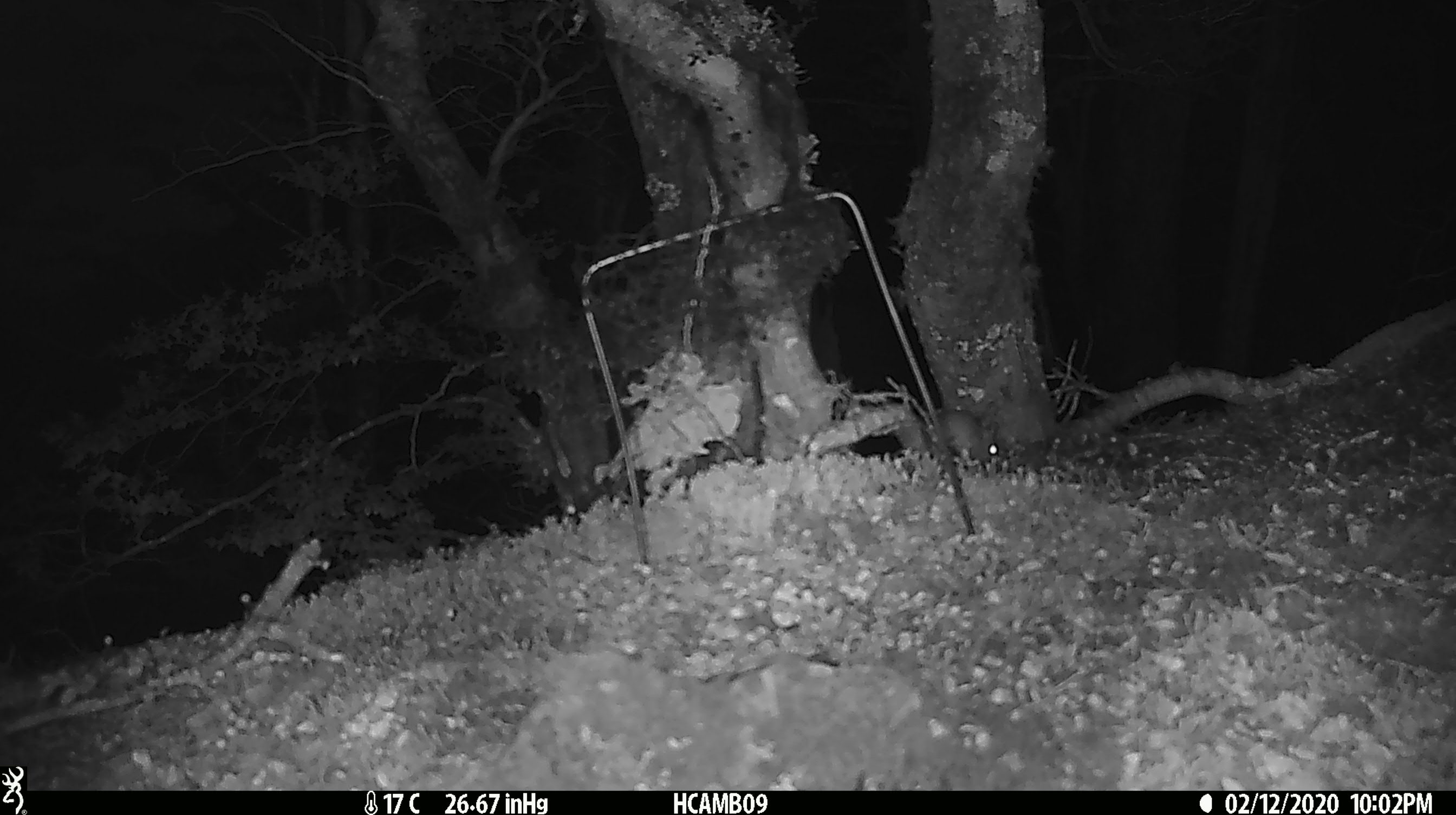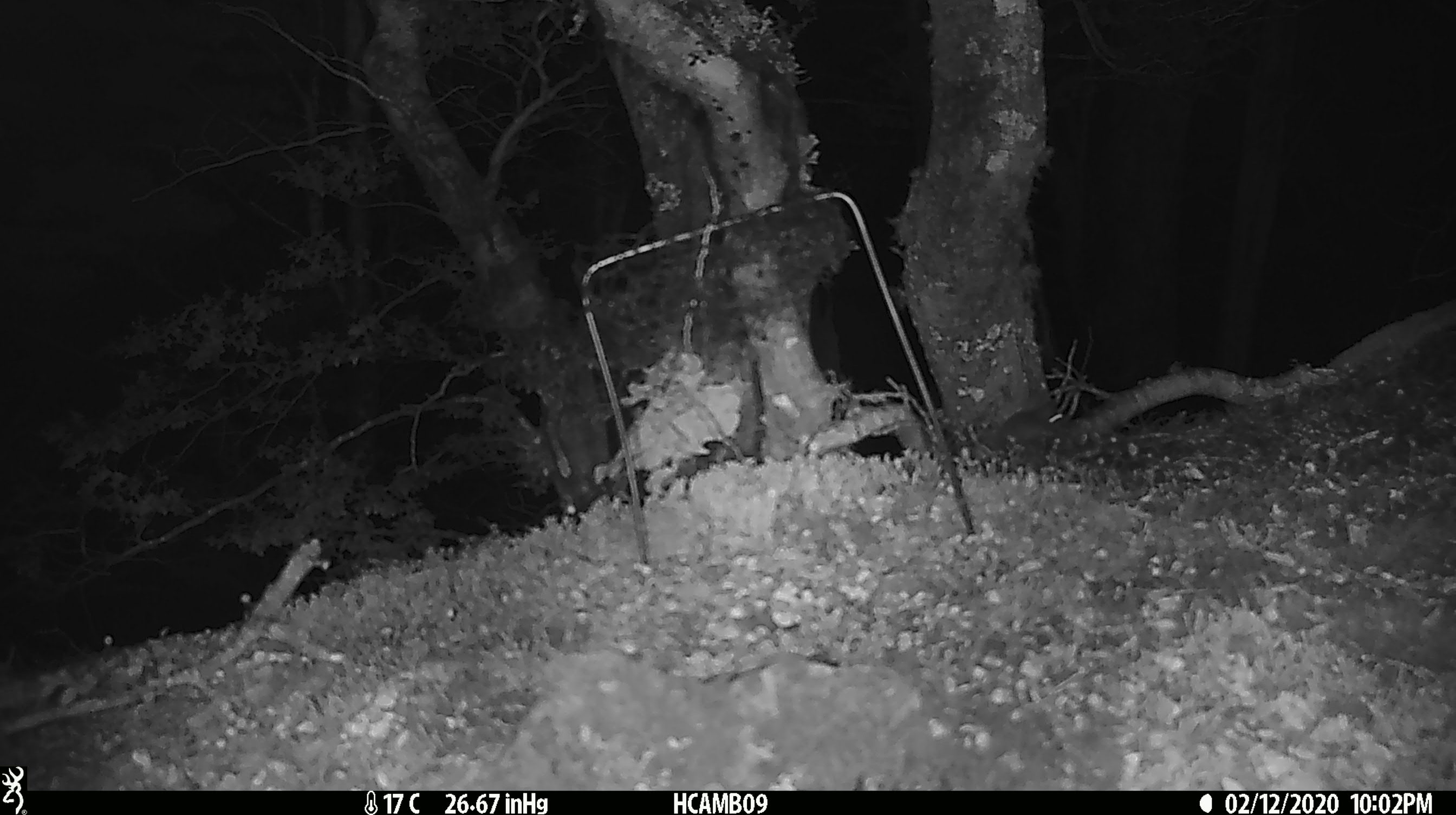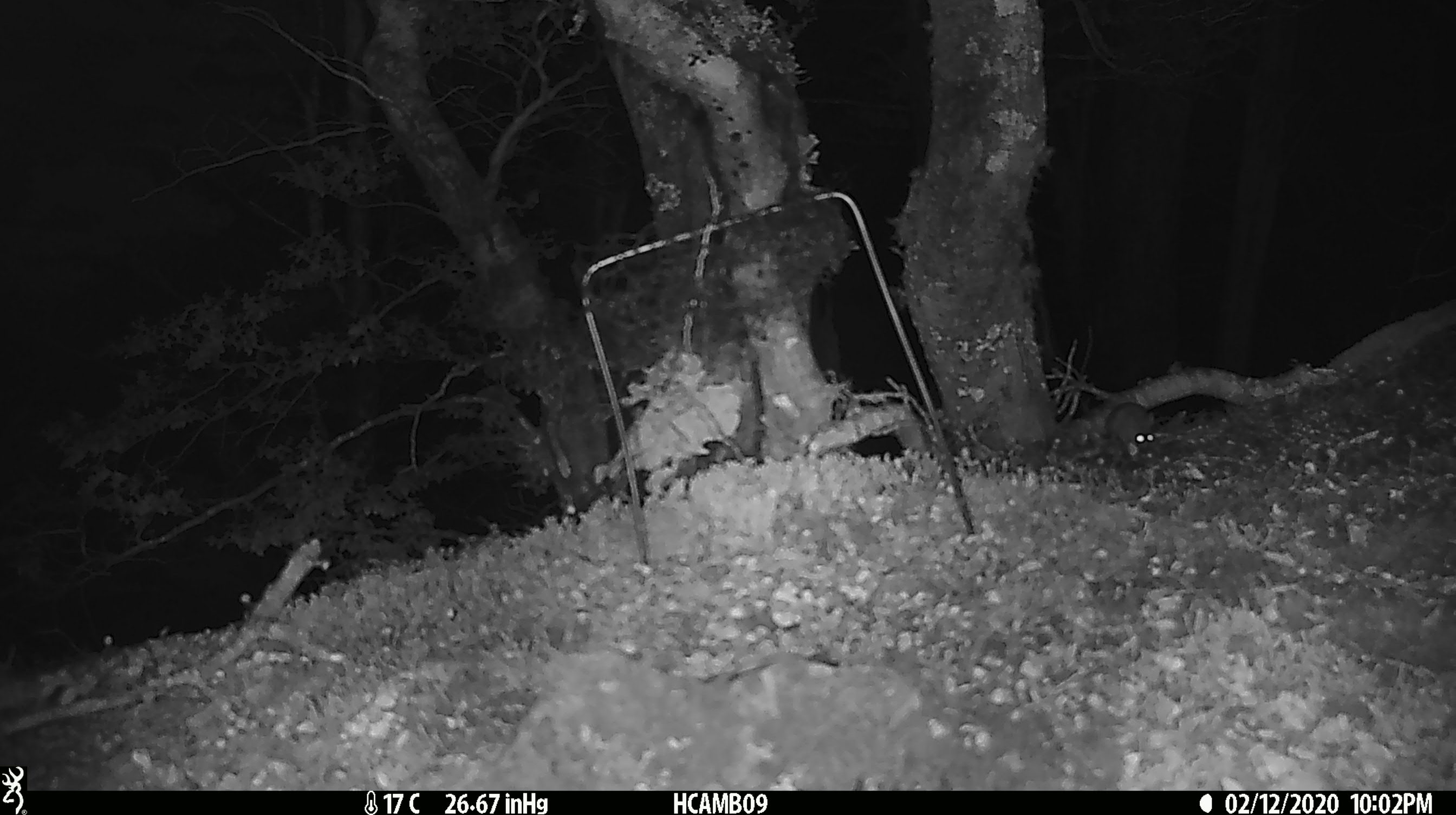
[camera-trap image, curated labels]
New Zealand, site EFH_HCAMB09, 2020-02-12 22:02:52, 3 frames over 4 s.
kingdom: Animalia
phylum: Chordata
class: Mammalia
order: Rodentia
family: Muridae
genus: Mus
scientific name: Mus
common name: mouse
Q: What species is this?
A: Mouse (Mus).